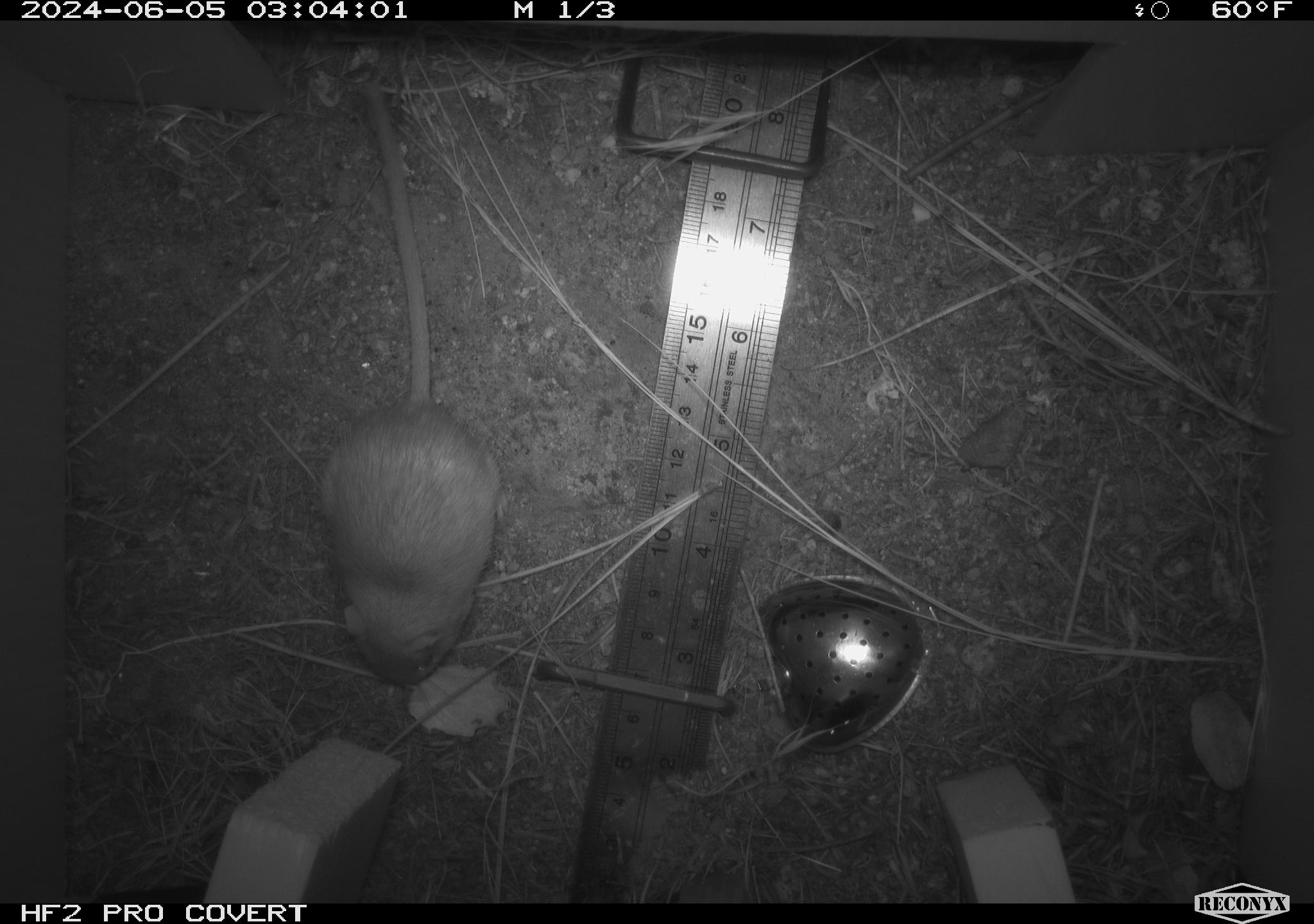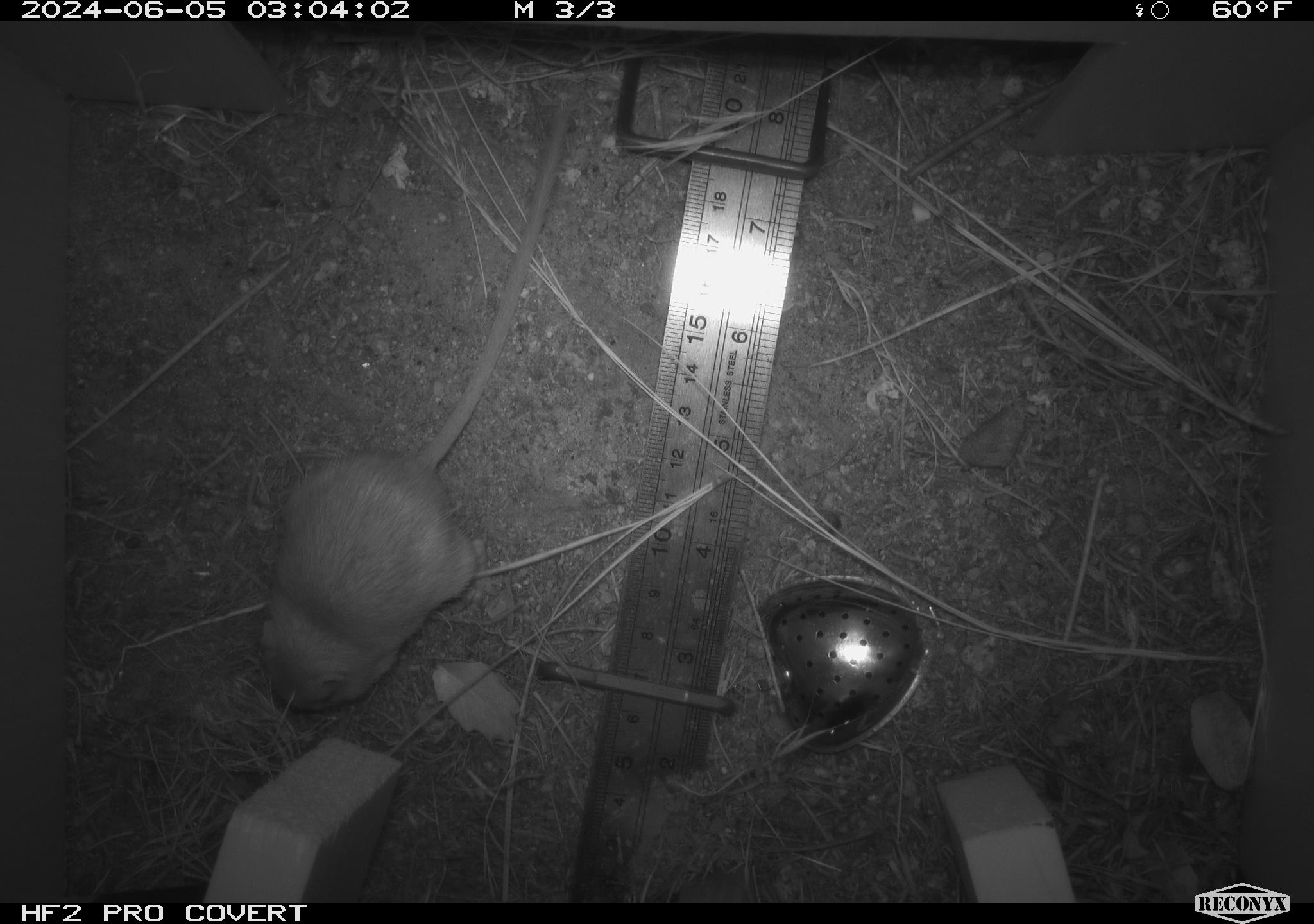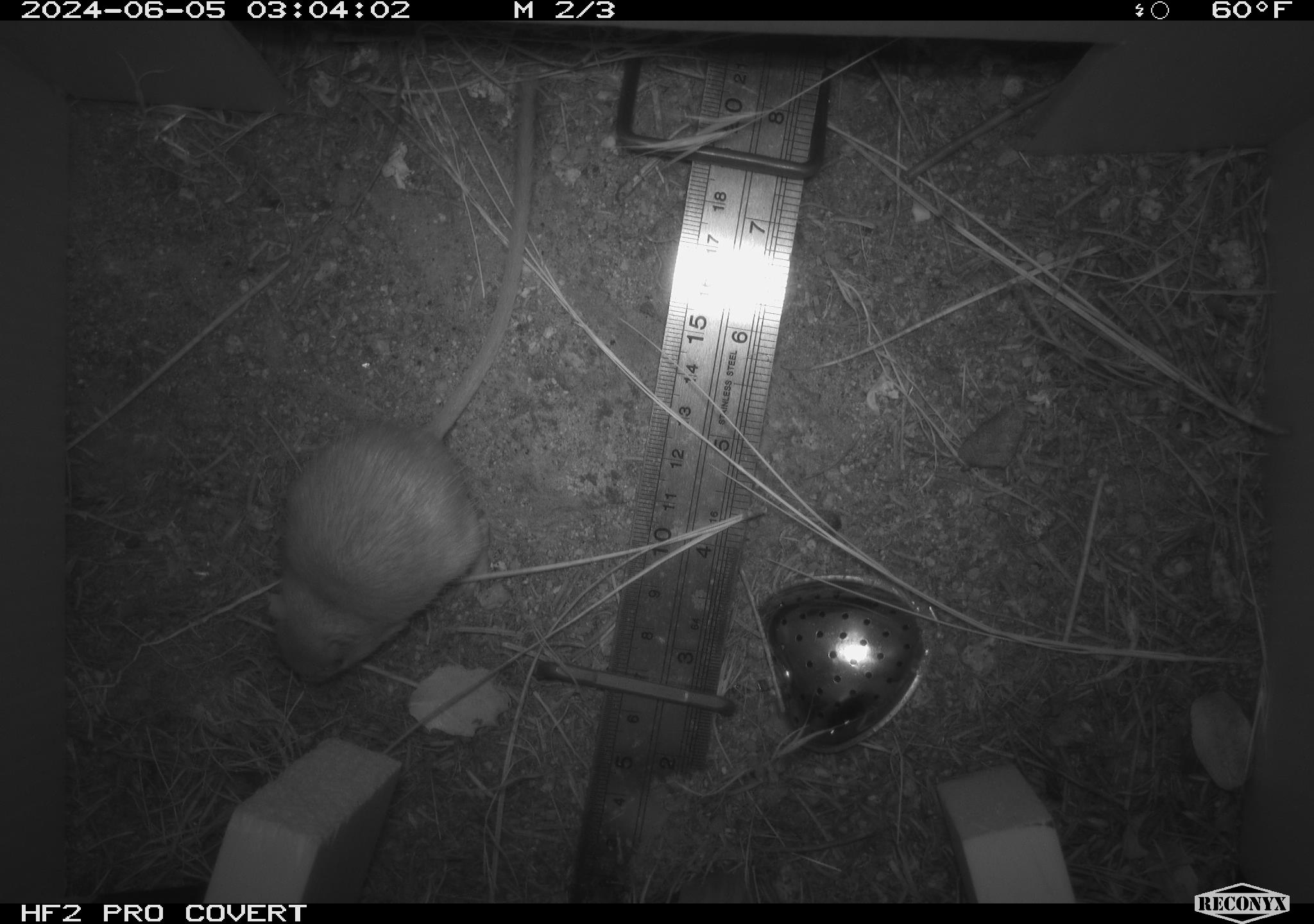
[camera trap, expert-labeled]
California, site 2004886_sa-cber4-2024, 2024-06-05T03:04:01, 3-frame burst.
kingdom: Animalia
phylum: Chordata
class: Mammalia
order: Rodentia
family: Heteromyidae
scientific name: Heteromyidae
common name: kangaroo rats and pocket mice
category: heteromyidae family